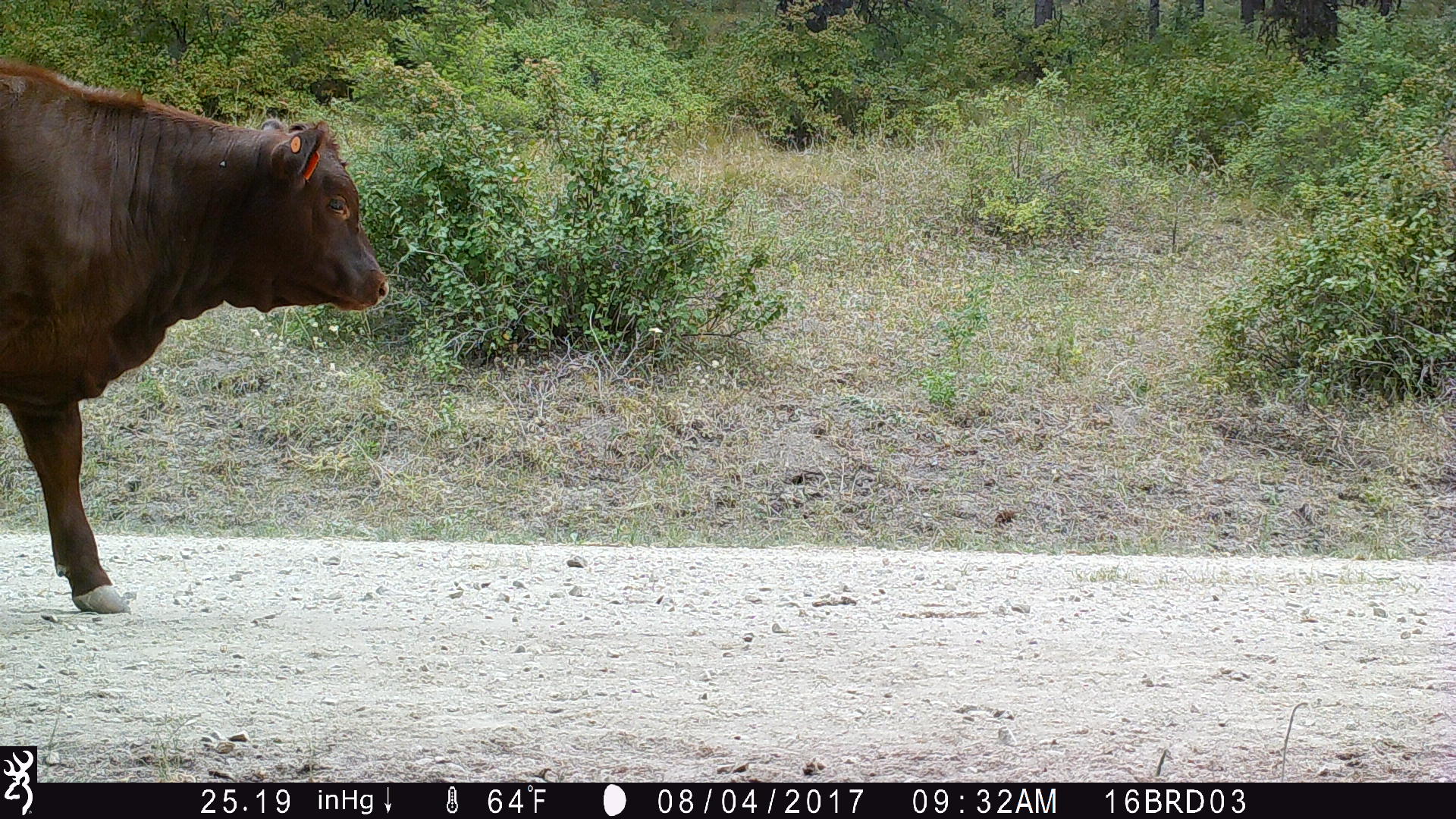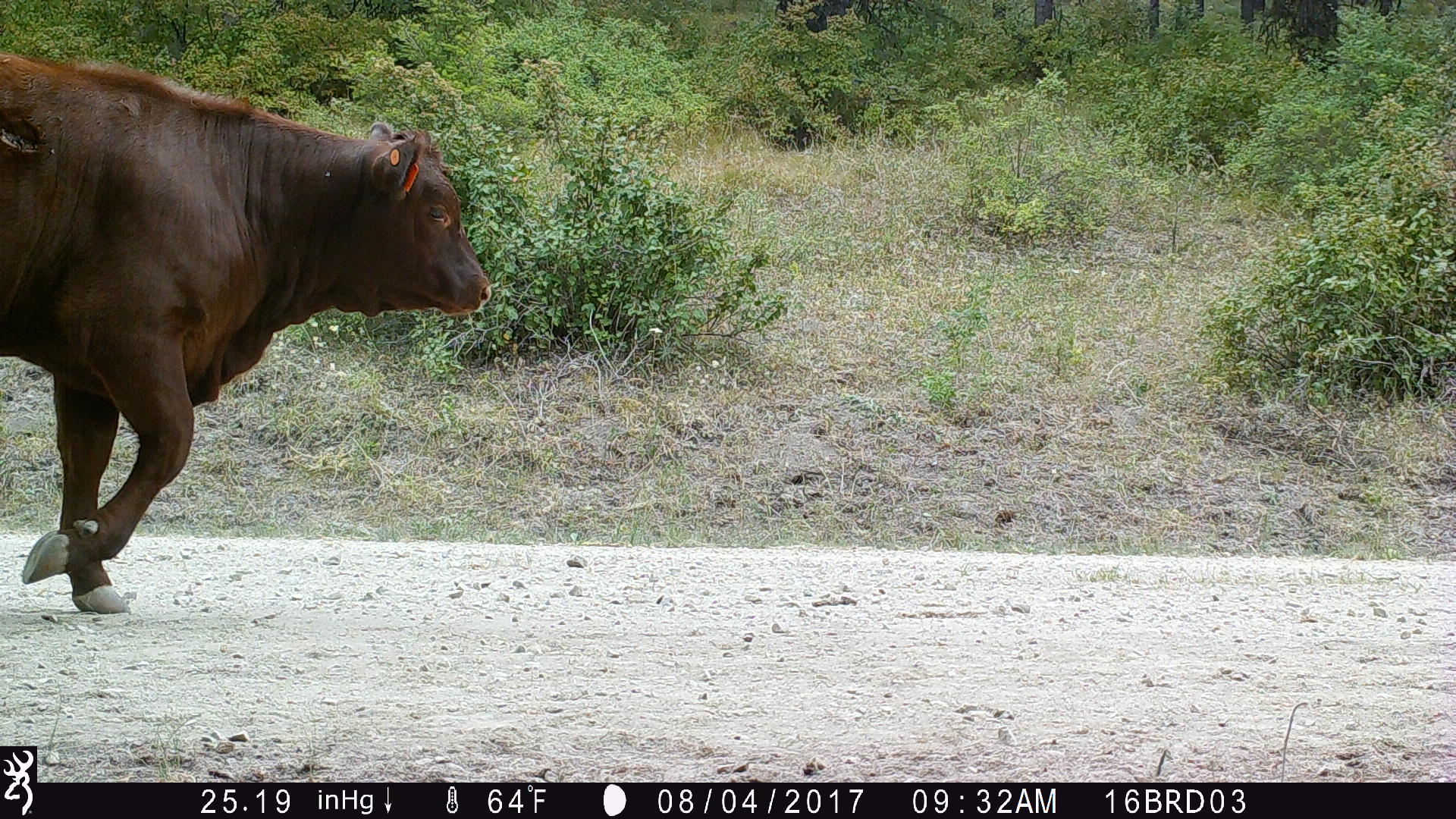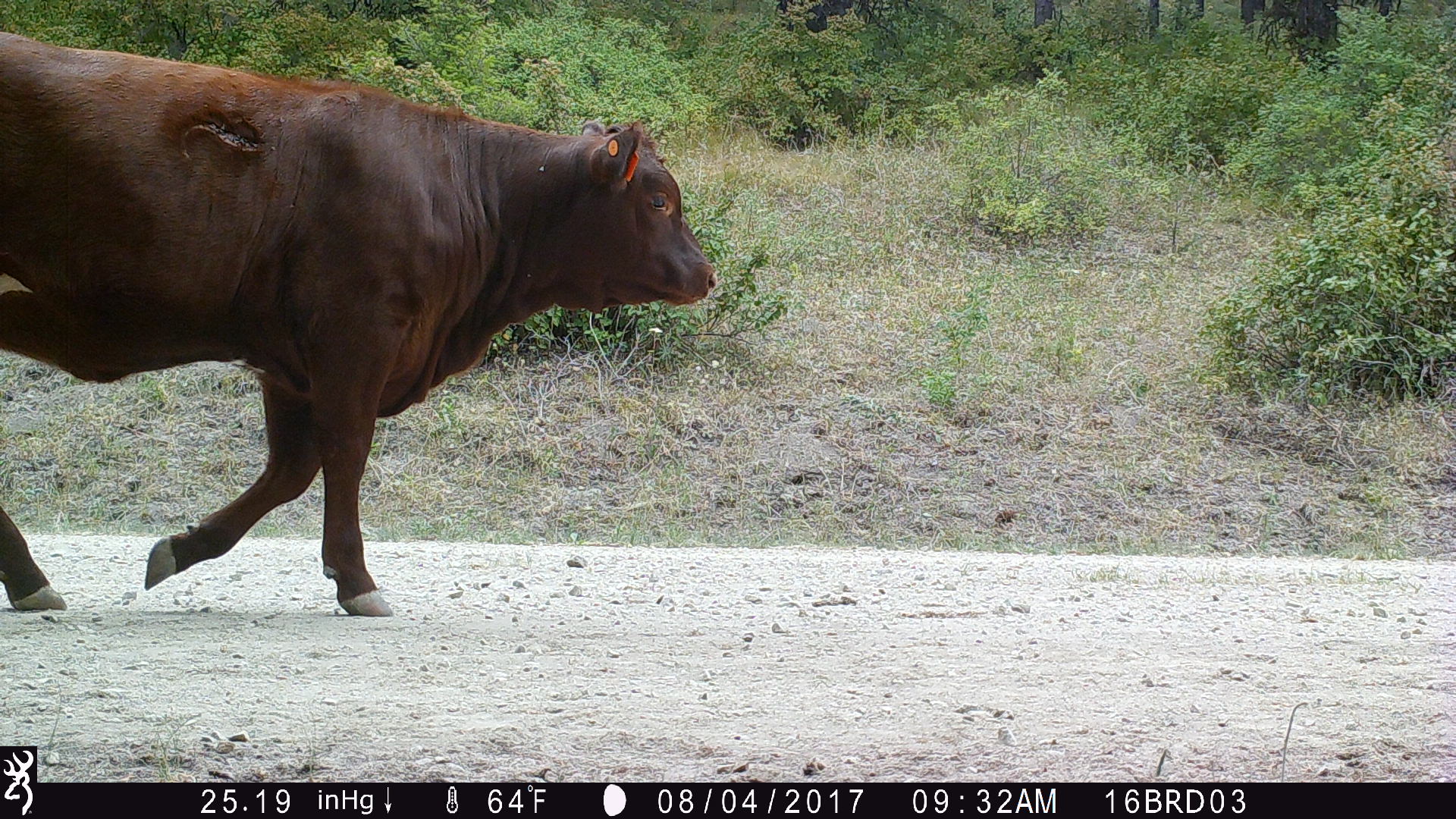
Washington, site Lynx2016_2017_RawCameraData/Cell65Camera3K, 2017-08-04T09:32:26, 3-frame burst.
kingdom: Animalia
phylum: Chordata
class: Mammalia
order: Artiodactyla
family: Bovidae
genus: Bos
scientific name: Bos taurus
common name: domestic cattle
Domestic cattle (Bos taurus). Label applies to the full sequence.